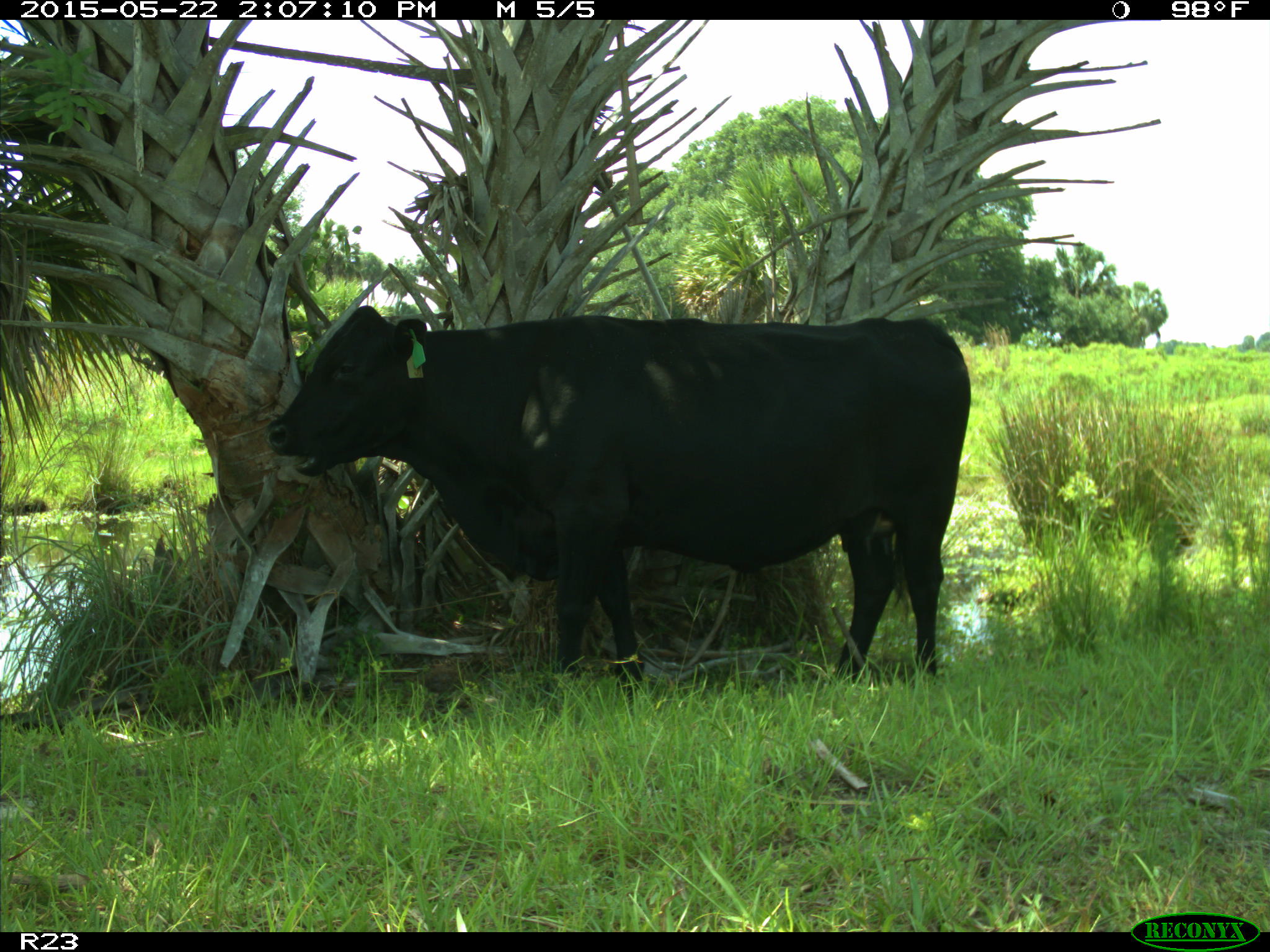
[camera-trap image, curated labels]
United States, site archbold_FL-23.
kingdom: Animalia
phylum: Chordata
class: Mammalia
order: Artiodactyla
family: Bovidae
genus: Bos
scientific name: Bos taurus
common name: domestic cow